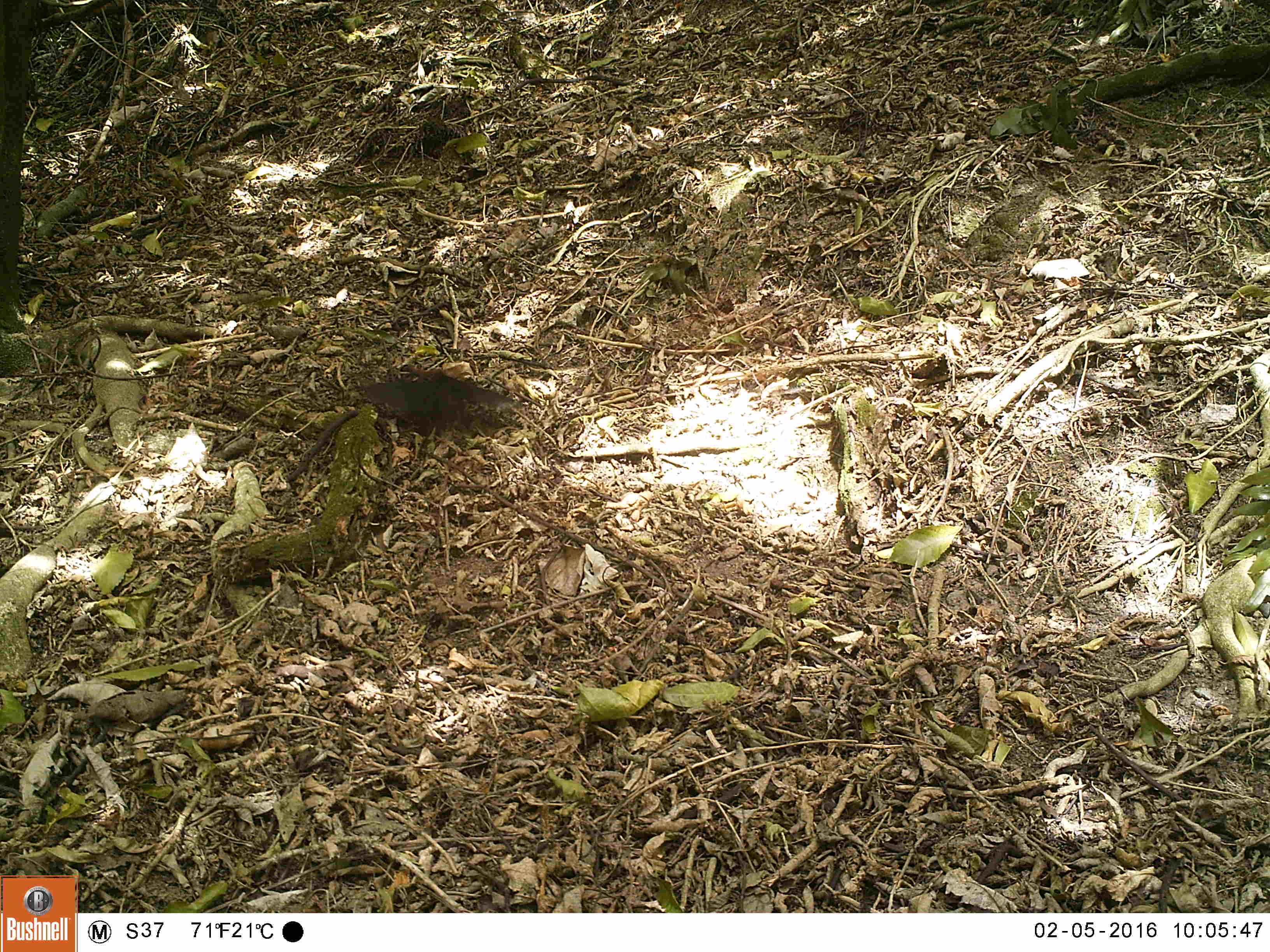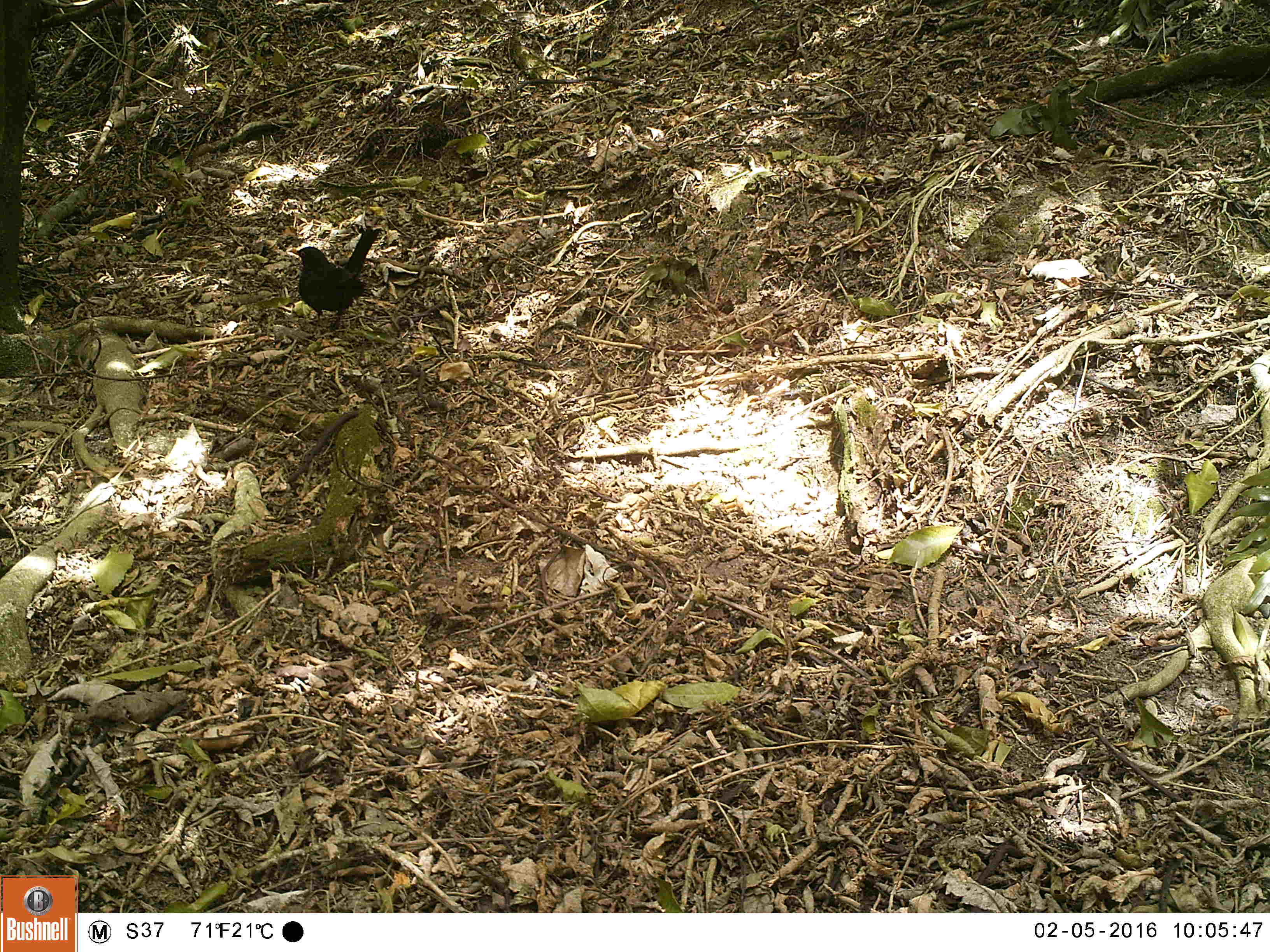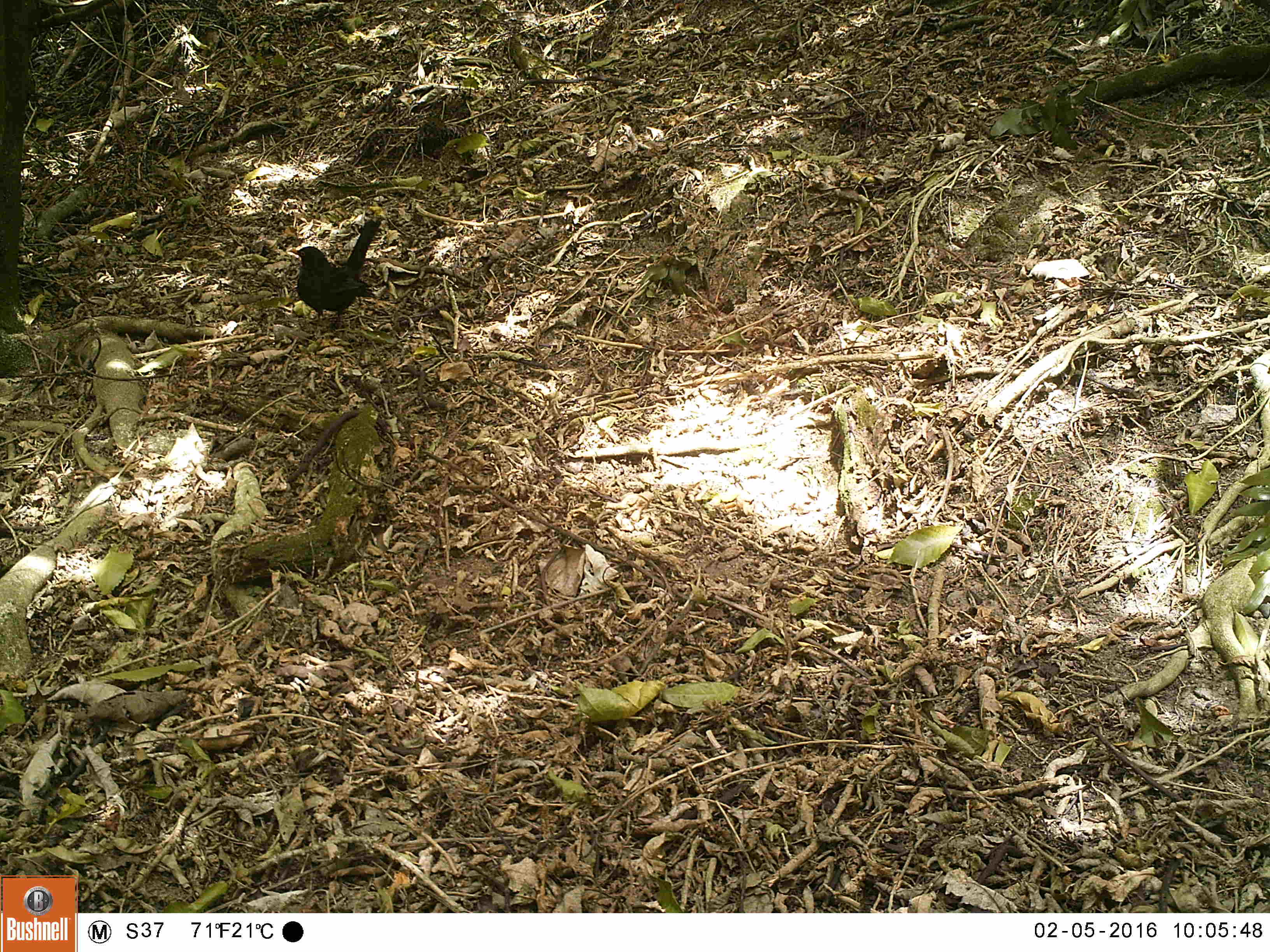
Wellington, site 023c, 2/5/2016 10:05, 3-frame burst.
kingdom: Animalia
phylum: Chordata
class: Aves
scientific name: Aves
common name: bird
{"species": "bird (Aves)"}